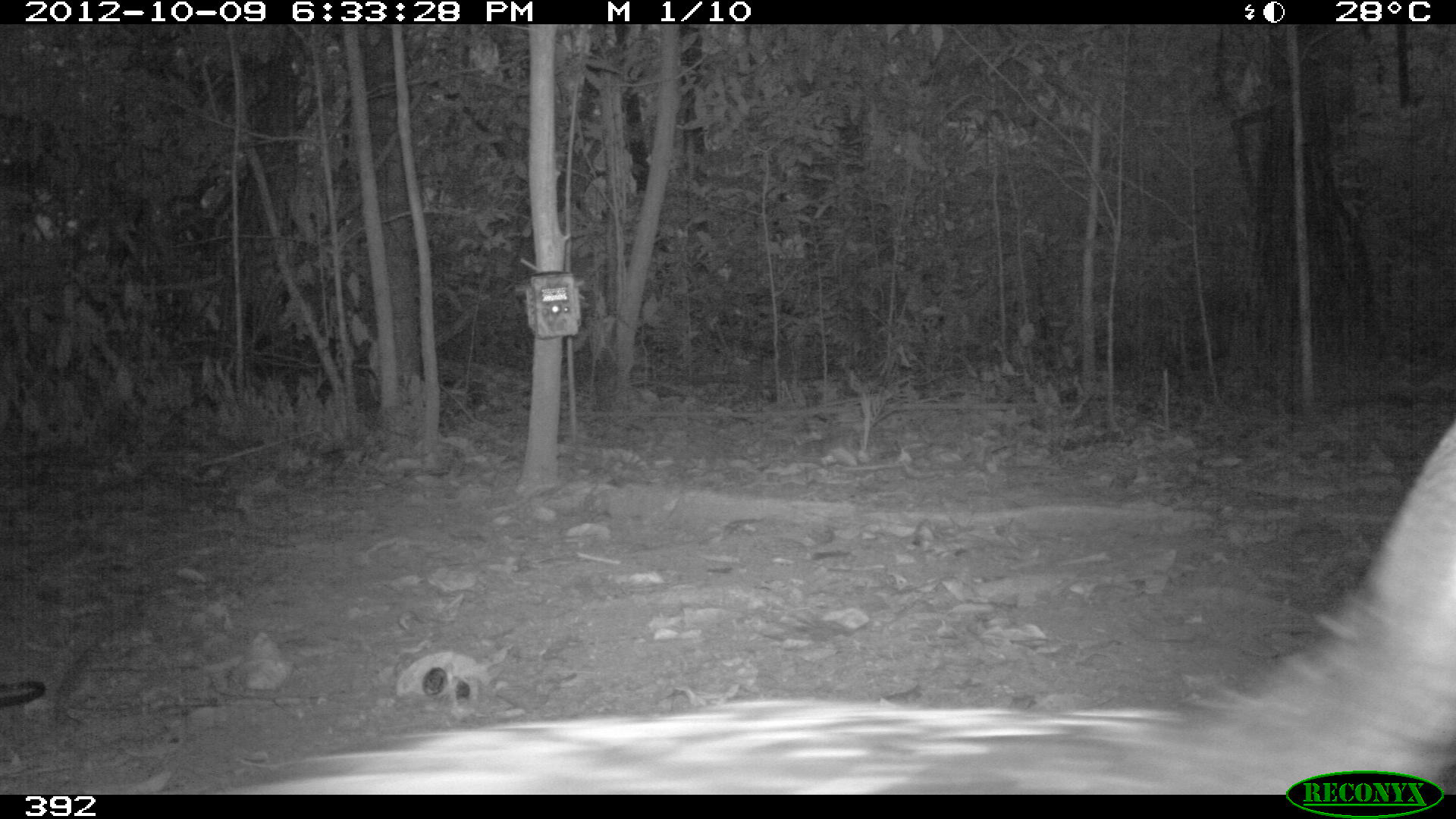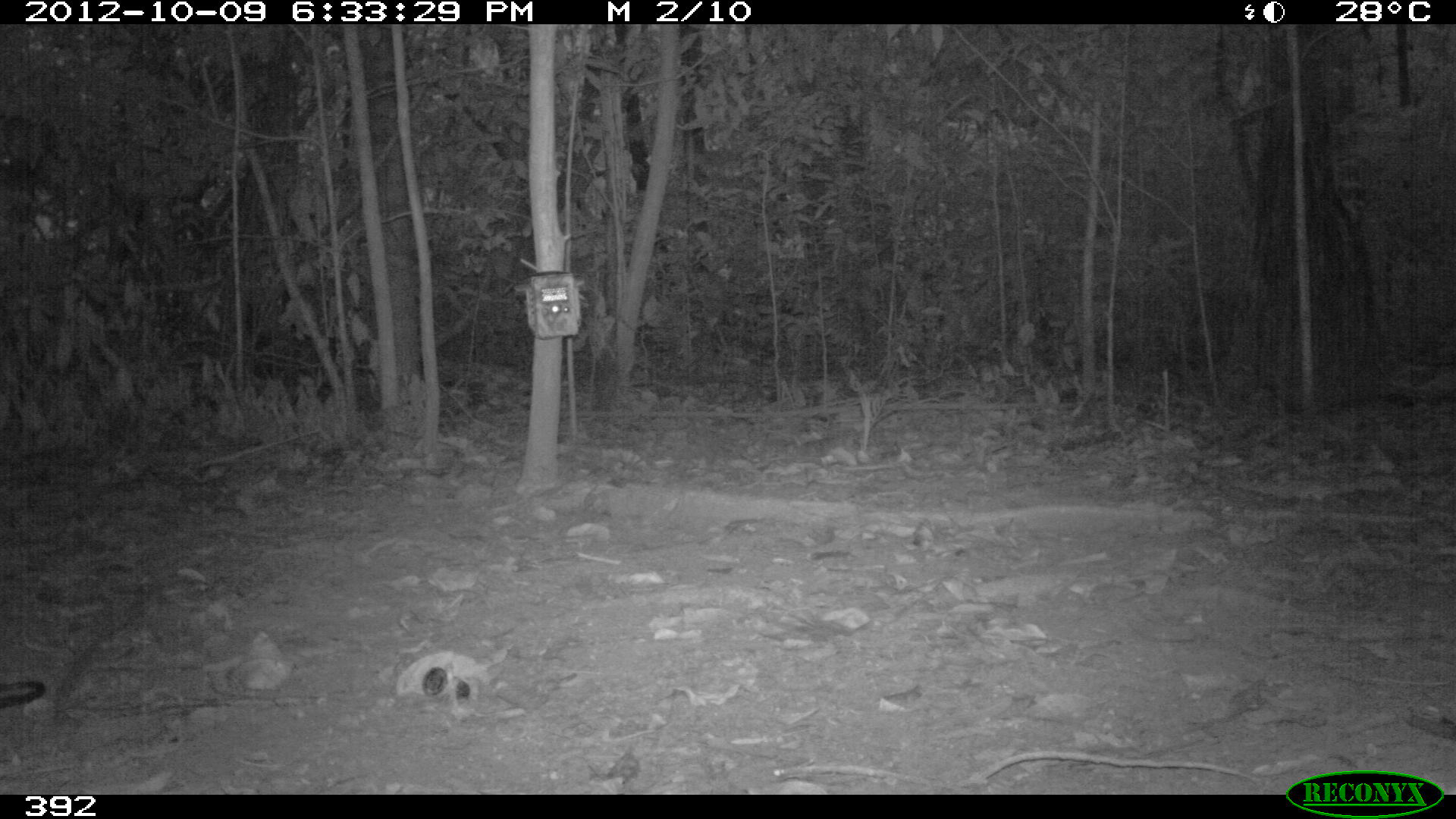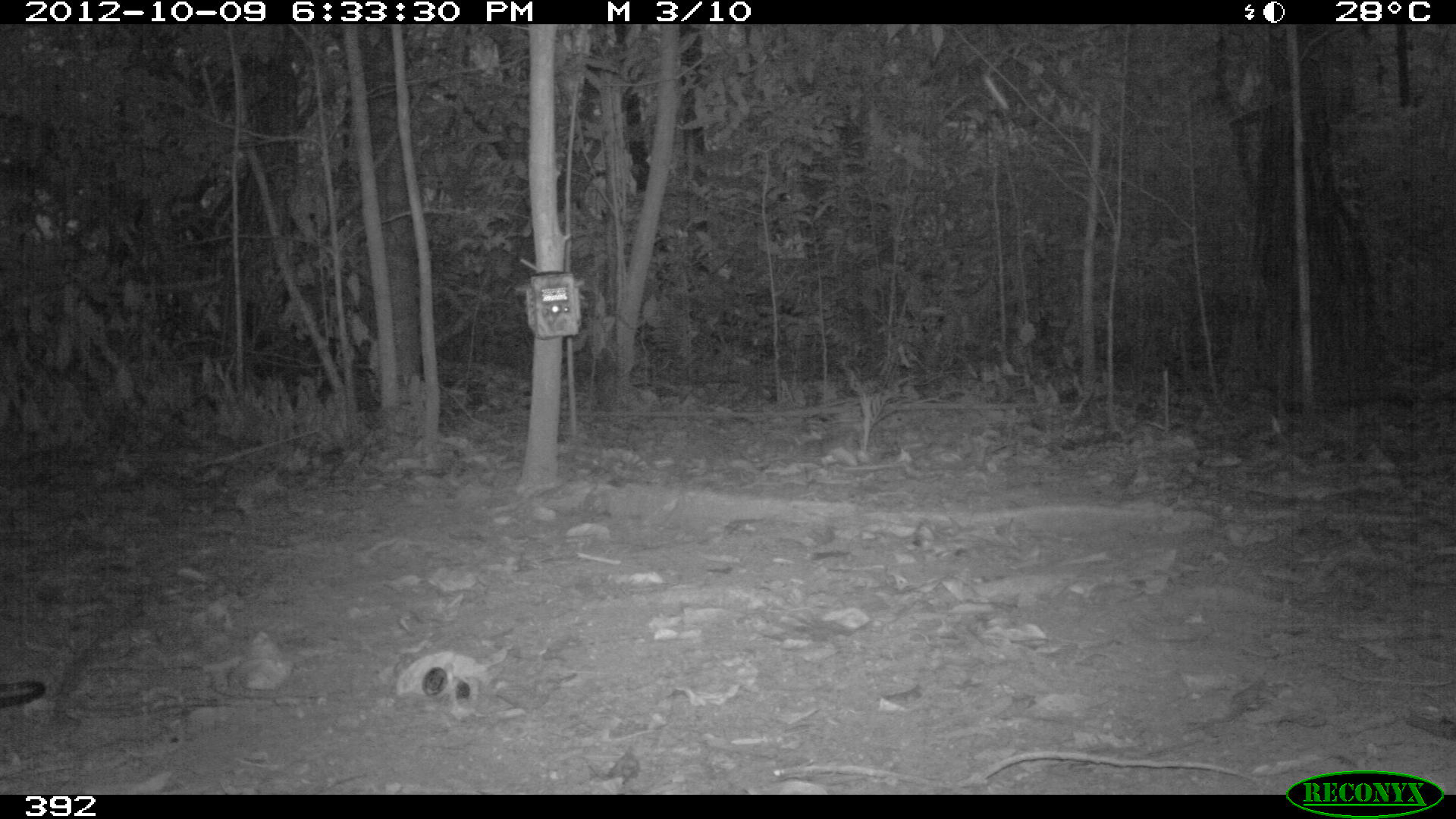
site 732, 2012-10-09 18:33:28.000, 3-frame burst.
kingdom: Animalia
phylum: Chordata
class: Aves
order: Galliformes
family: Cracidae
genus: Penelope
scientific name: Penelope jacquacu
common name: spix's guan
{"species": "Penelope jacquacu (spix's guan)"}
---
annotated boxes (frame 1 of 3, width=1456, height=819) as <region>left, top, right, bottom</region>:
penelope jacquacu: <region>236, 415, 1456, 794</region>